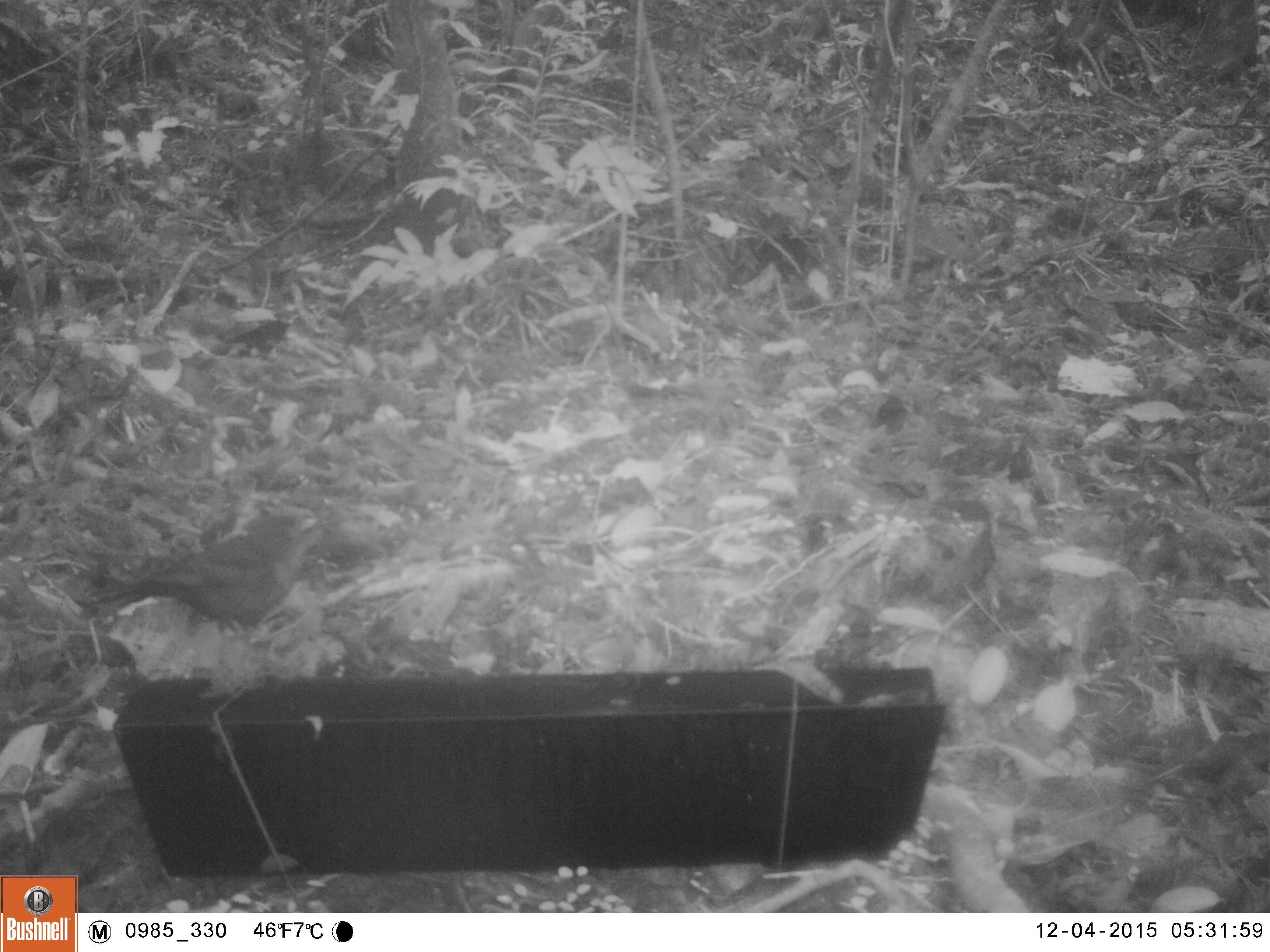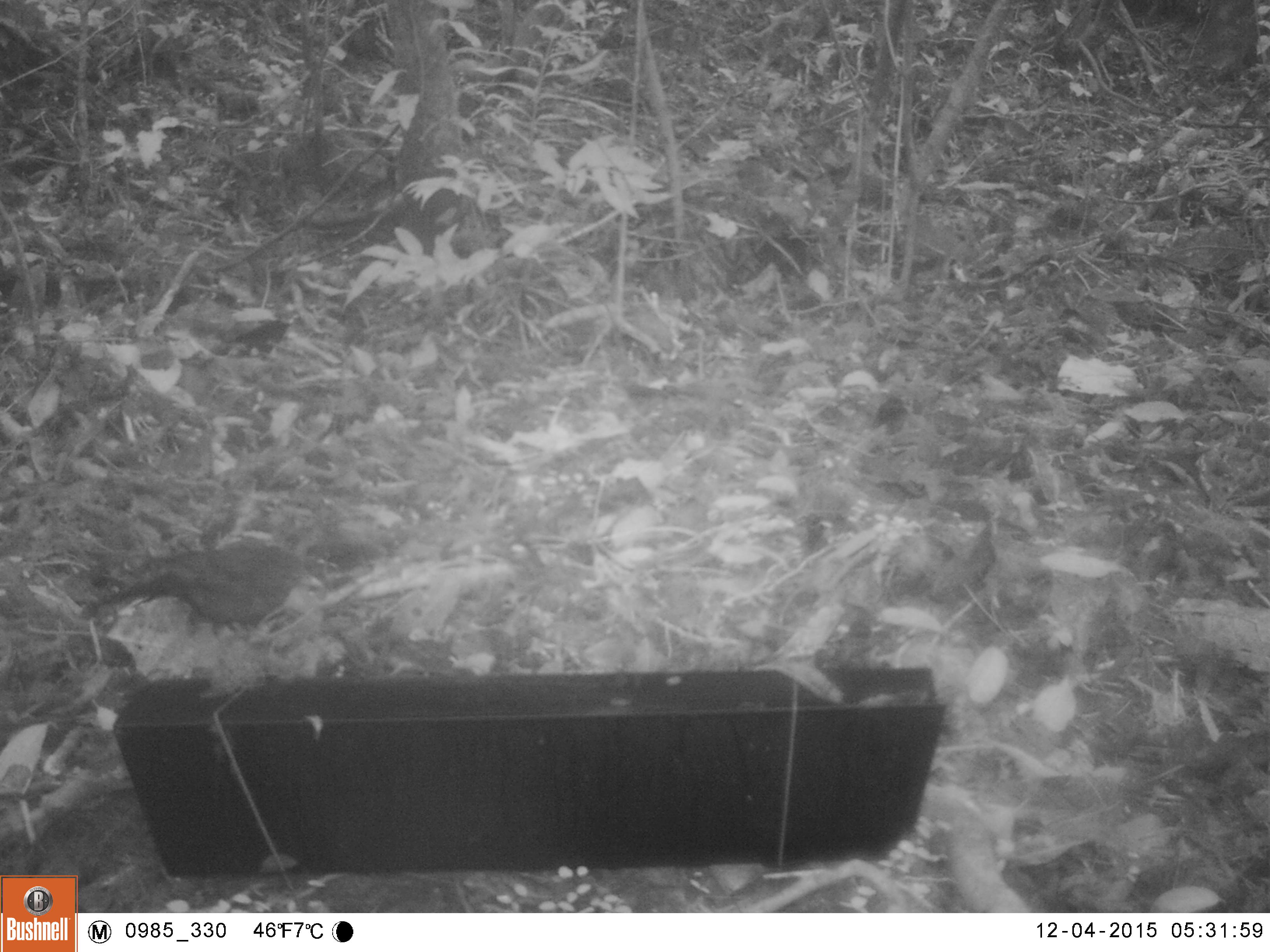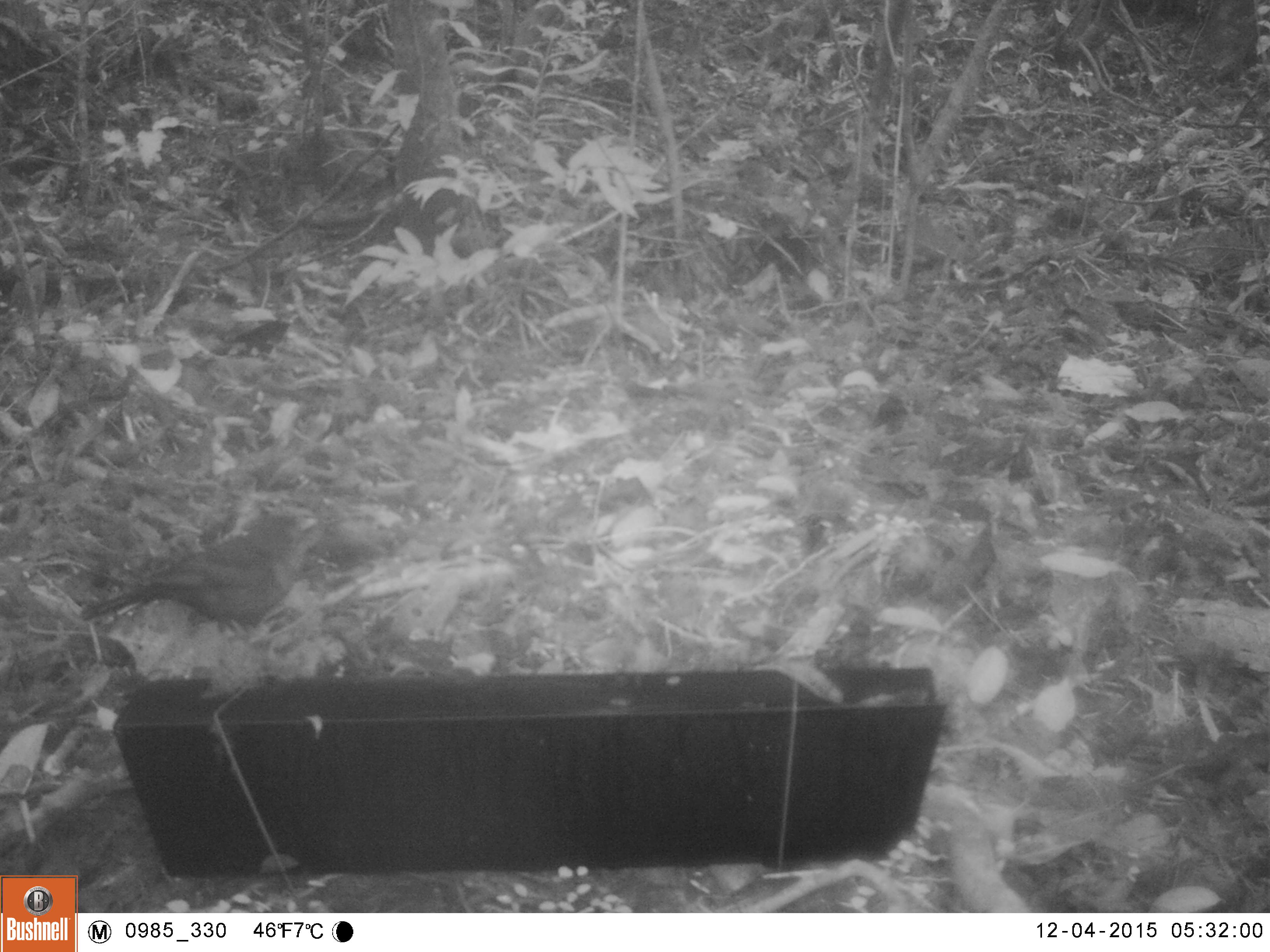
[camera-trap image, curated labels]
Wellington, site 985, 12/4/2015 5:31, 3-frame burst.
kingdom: Animalia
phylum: Chordata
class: Aves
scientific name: Aves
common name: bird